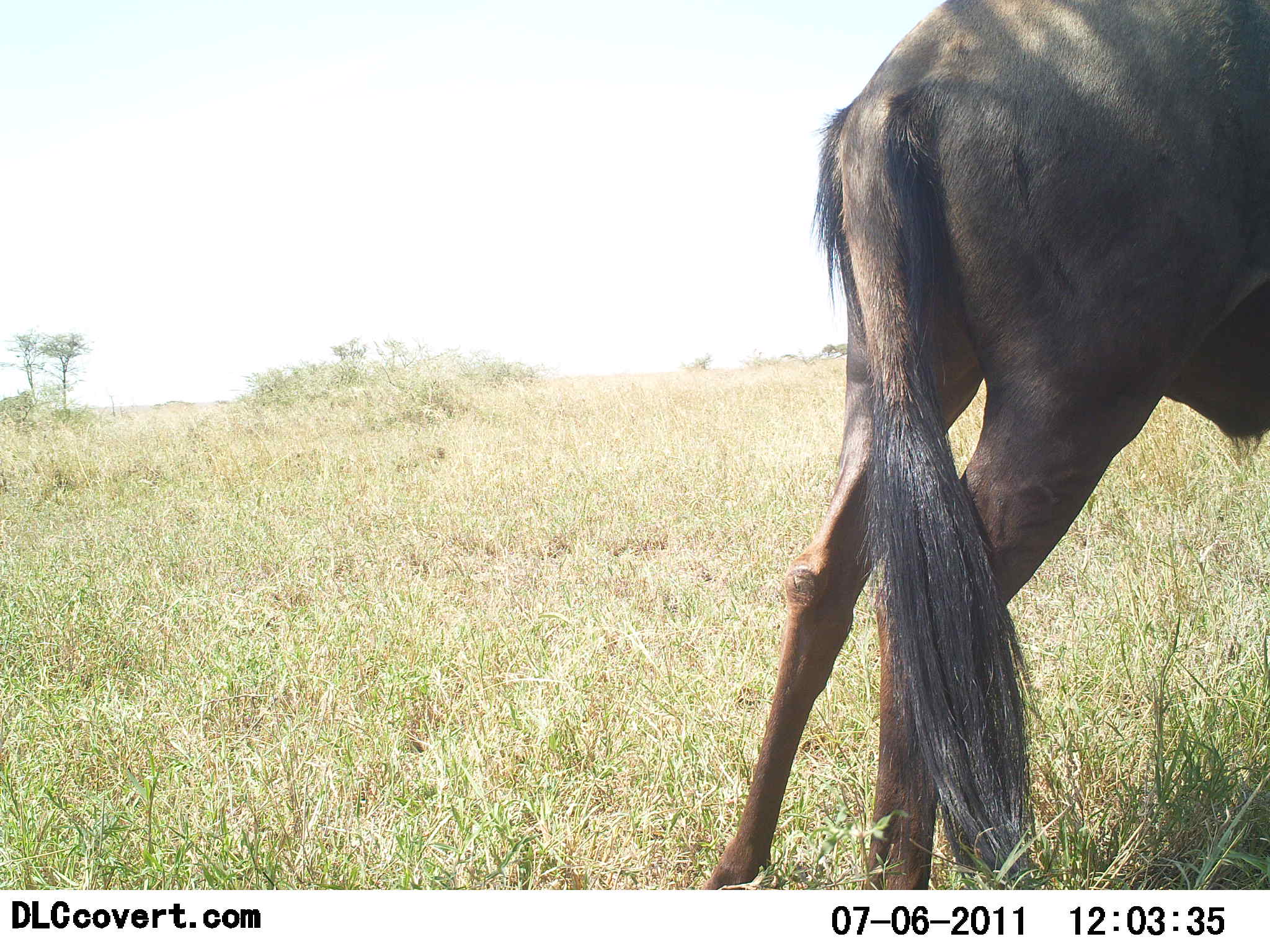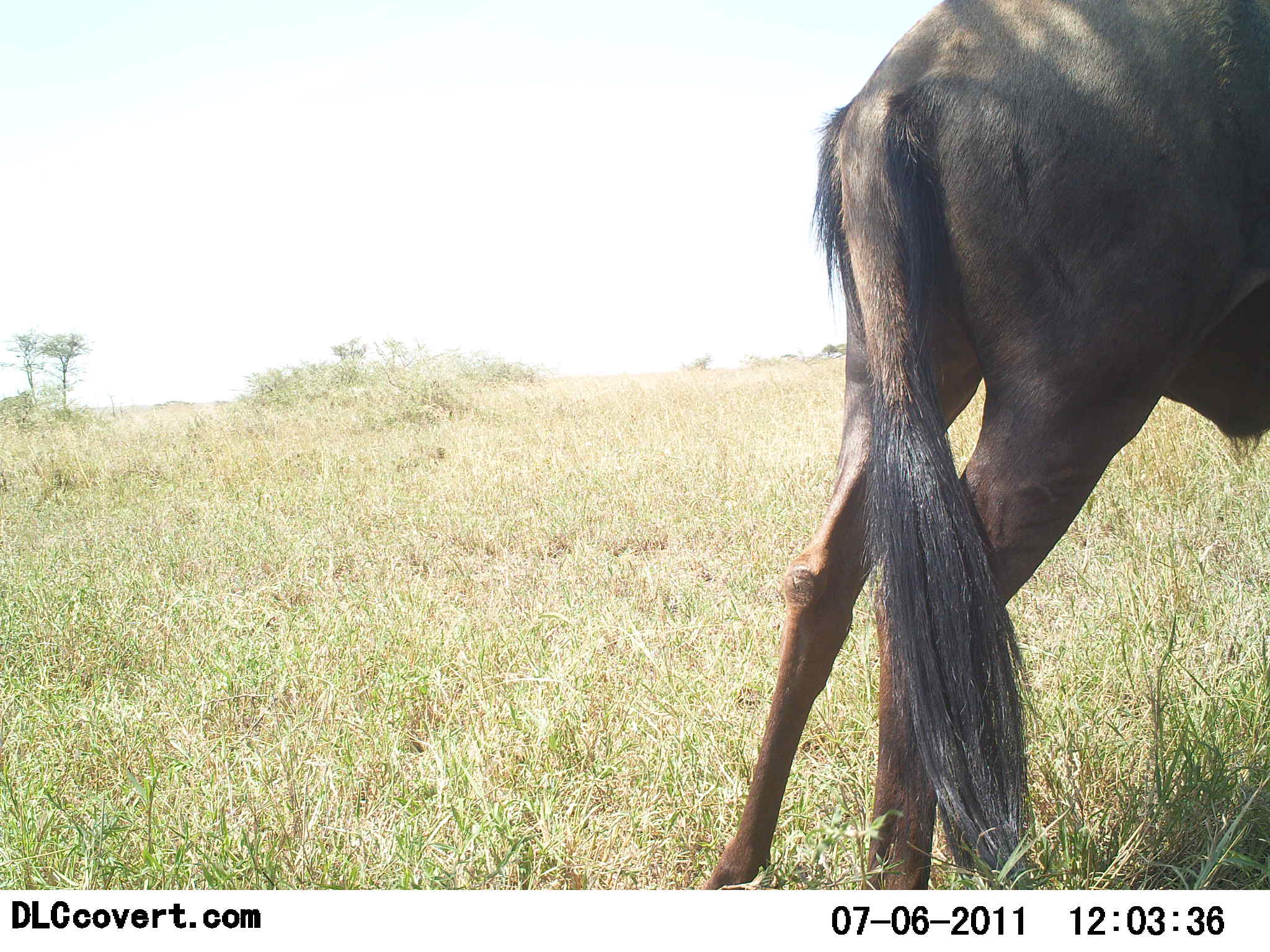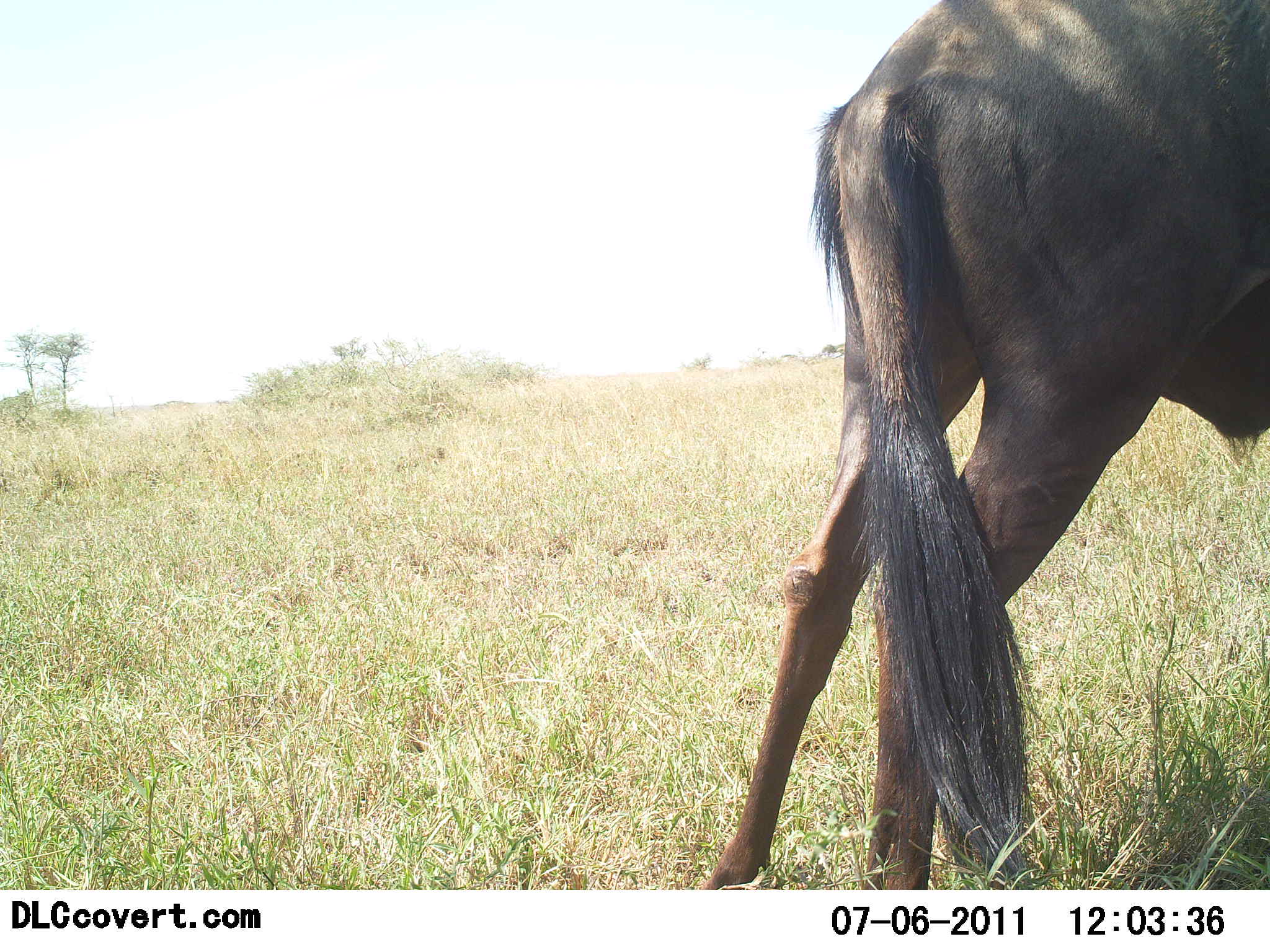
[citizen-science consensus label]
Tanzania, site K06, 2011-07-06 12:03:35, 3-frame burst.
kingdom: Animalia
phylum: Chordata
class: Mammalia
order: Artiodactyla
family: Bovidae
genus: Connochaetes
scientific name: Connochaetes taurinus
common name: blue wildebeest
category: wildebeest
Wildebeest (blue wildebeest) (Connochaetes taurinus), count 1. Behavior (volunteer vote fractions): standing 91%, resting 0%, moving 0%, interacting 0%. Young present (vote fraction): 0%. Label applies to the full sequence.